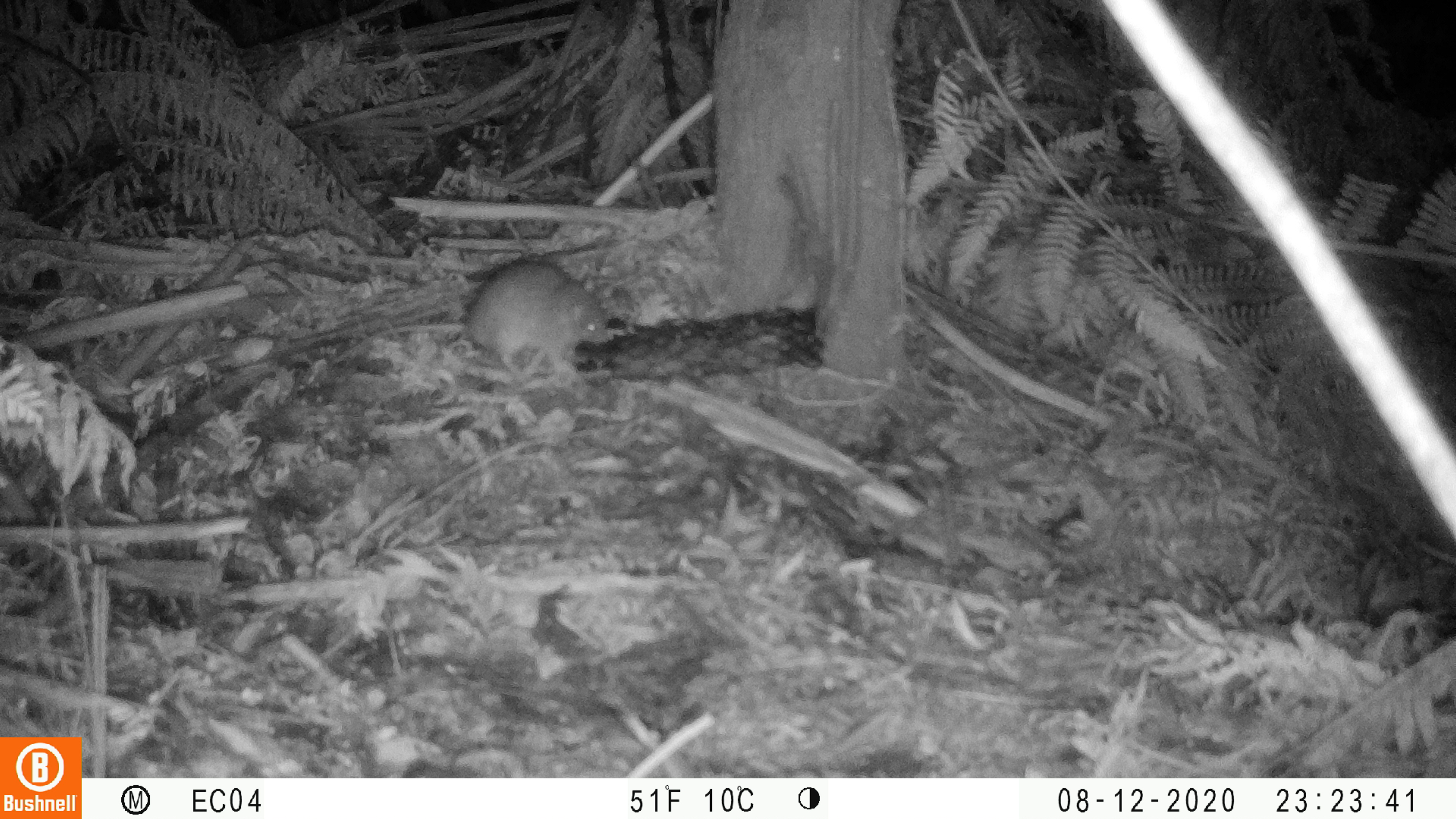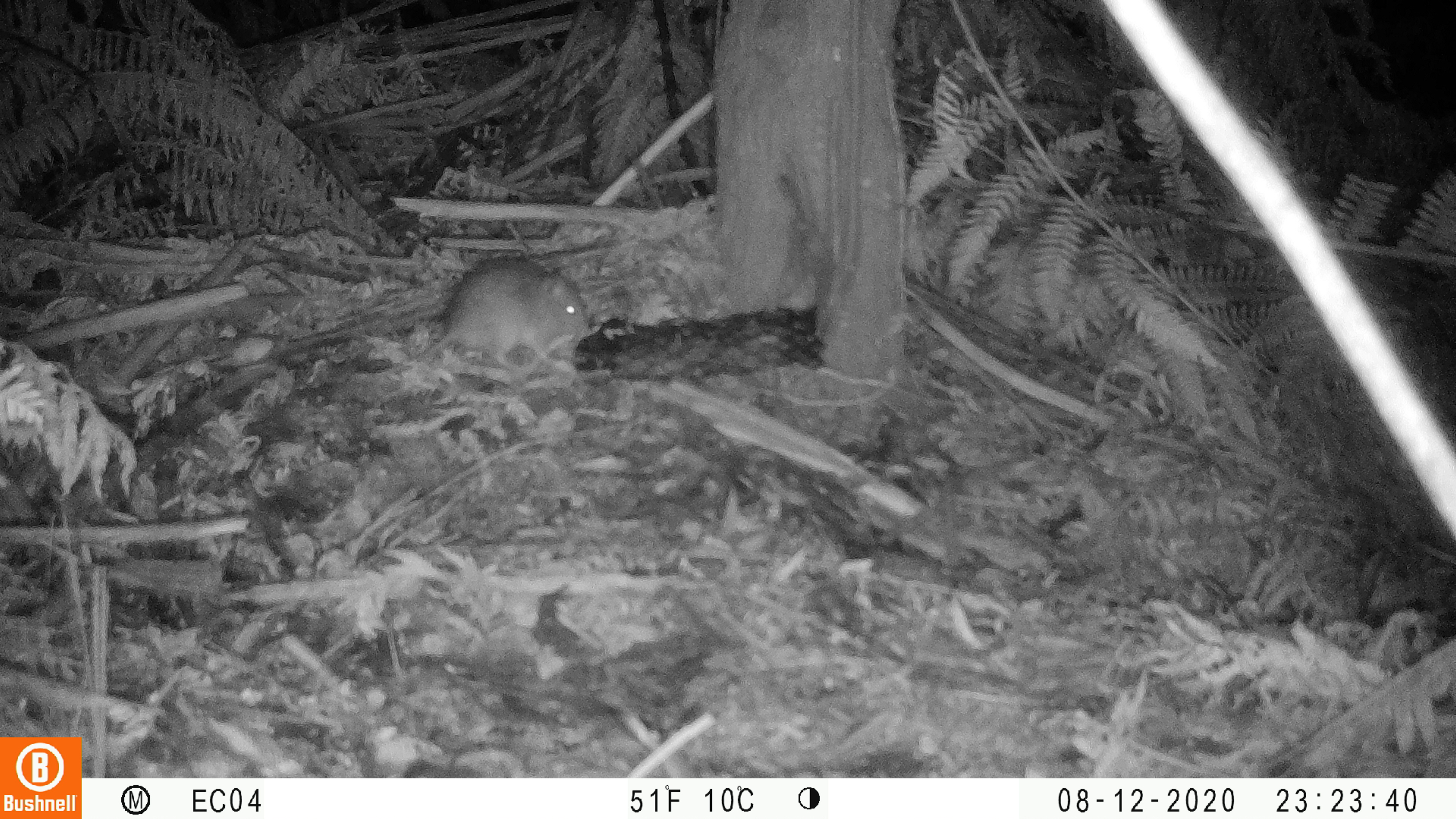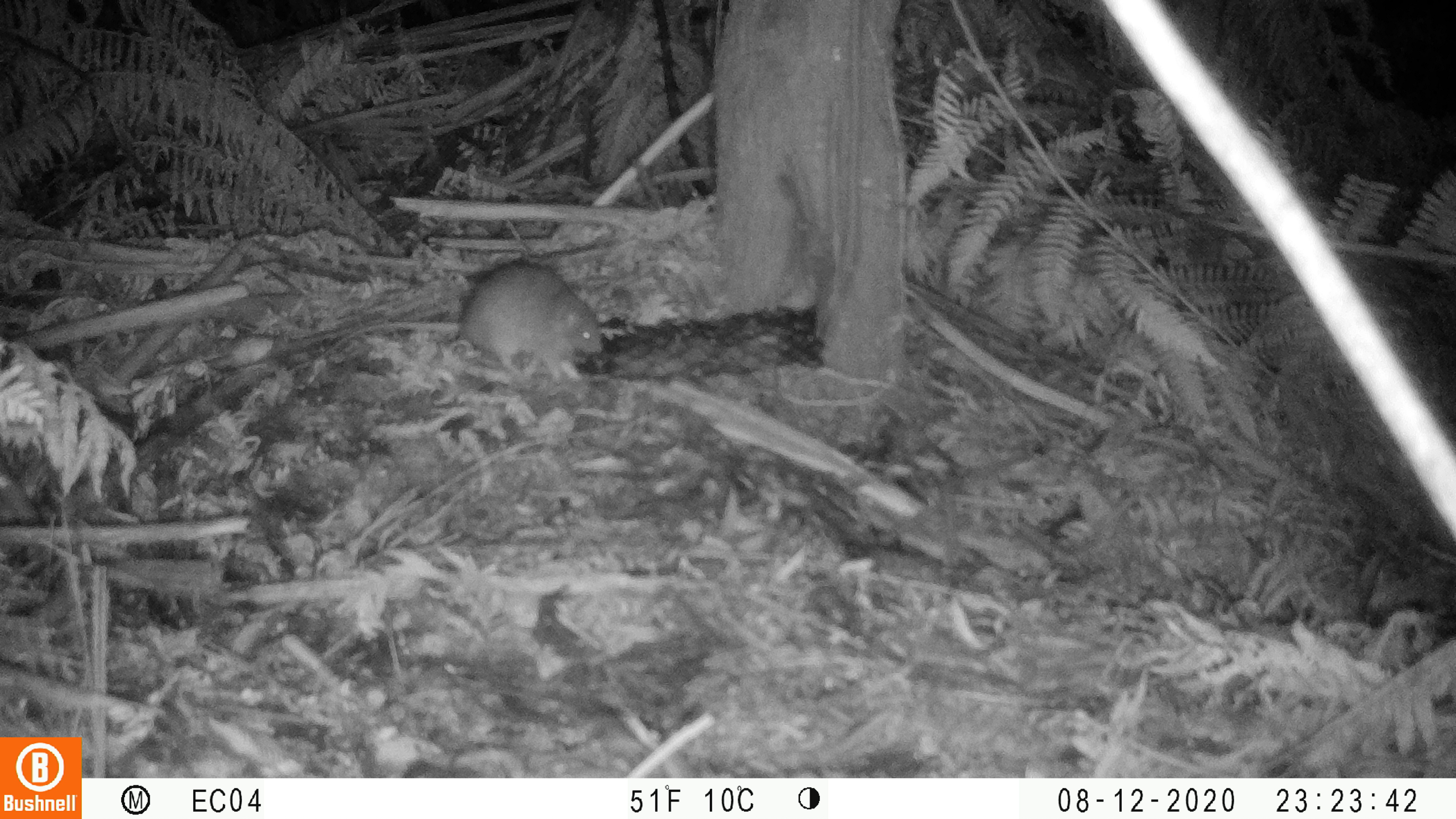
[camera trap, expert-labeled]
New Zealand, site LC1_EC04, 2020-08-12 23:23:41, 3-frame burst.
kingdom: Animalia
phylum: Chordata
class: Mammalia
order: Rodentia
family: Muridae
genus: Rattus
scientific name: Rattus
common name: rat